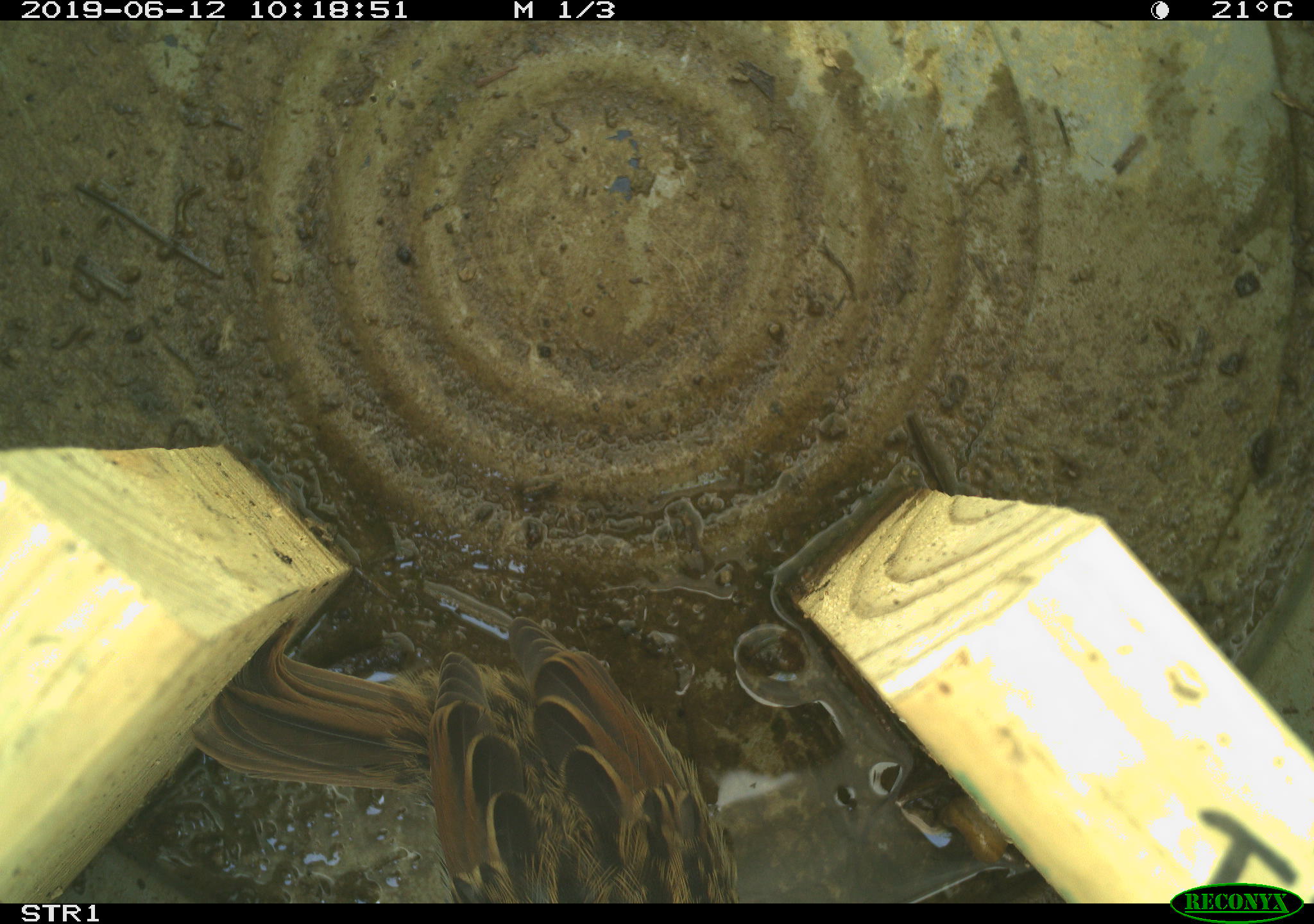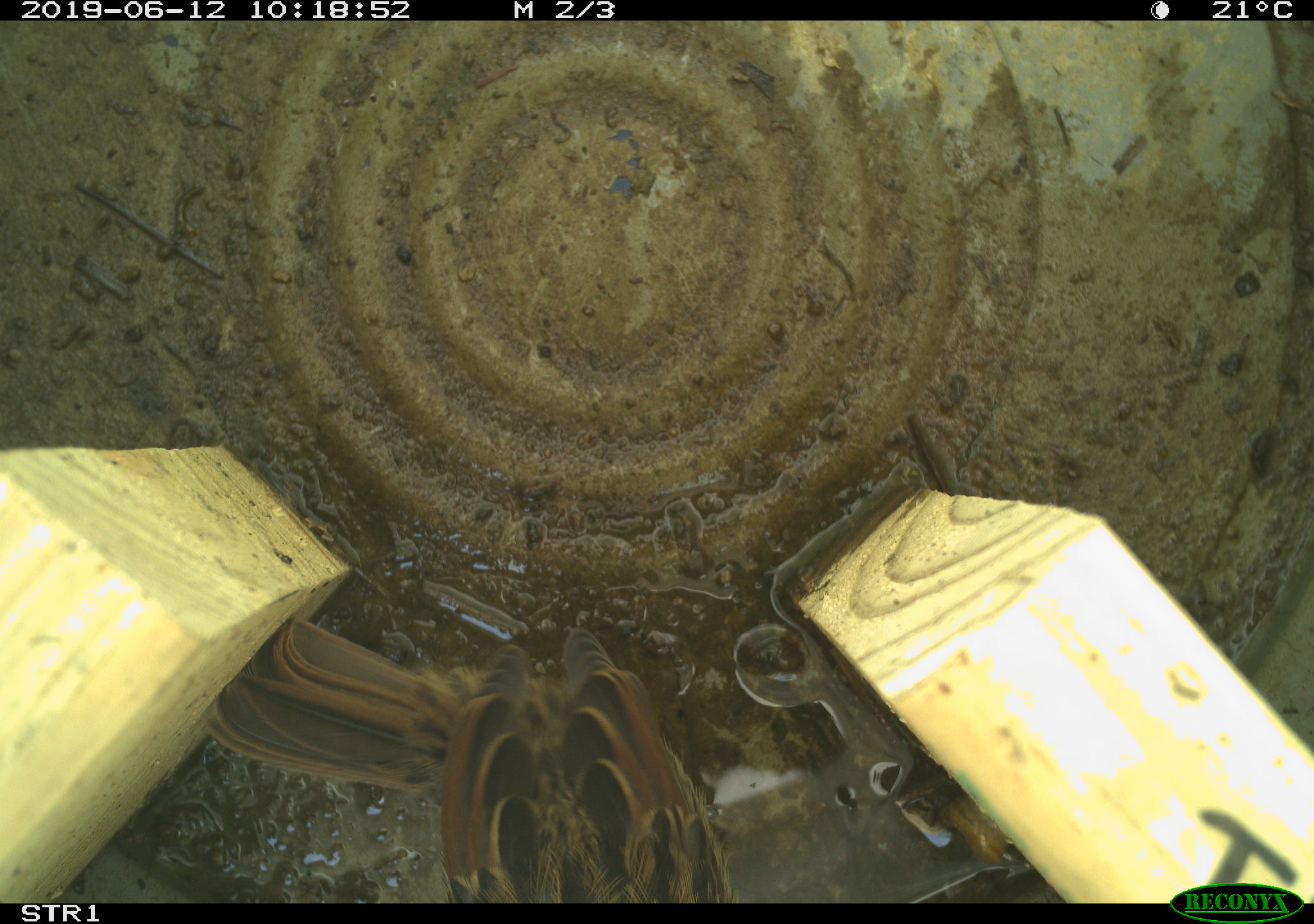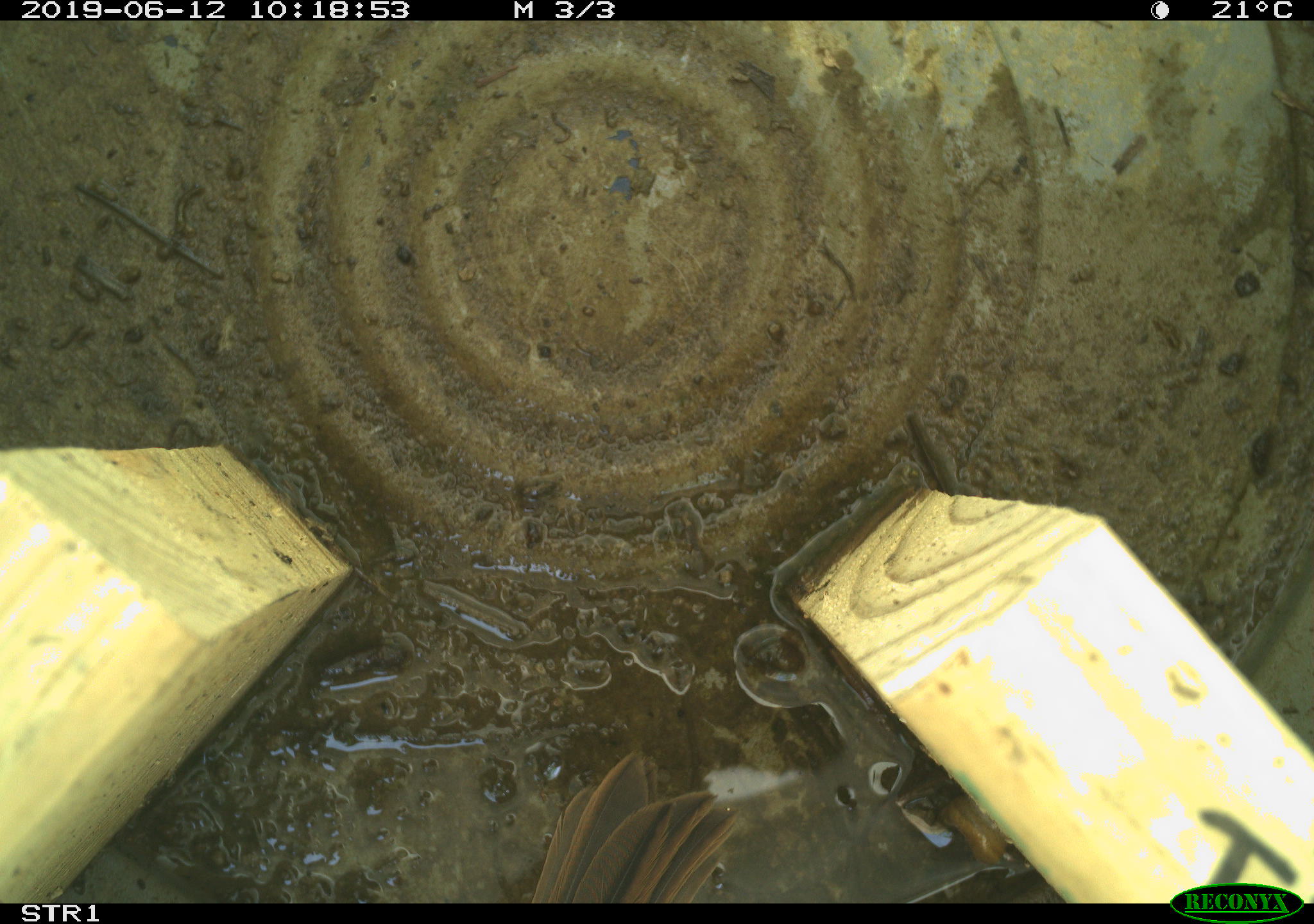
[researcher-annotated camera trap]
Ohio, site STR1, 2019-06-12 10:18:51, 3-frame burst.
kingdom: Animalia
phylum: Chordata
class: Aves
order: Passeriformes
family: Passerellidae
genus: Melospiza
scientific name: Melospiza melodia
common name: song sparrow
Song sparrow (Melospiza melodia).